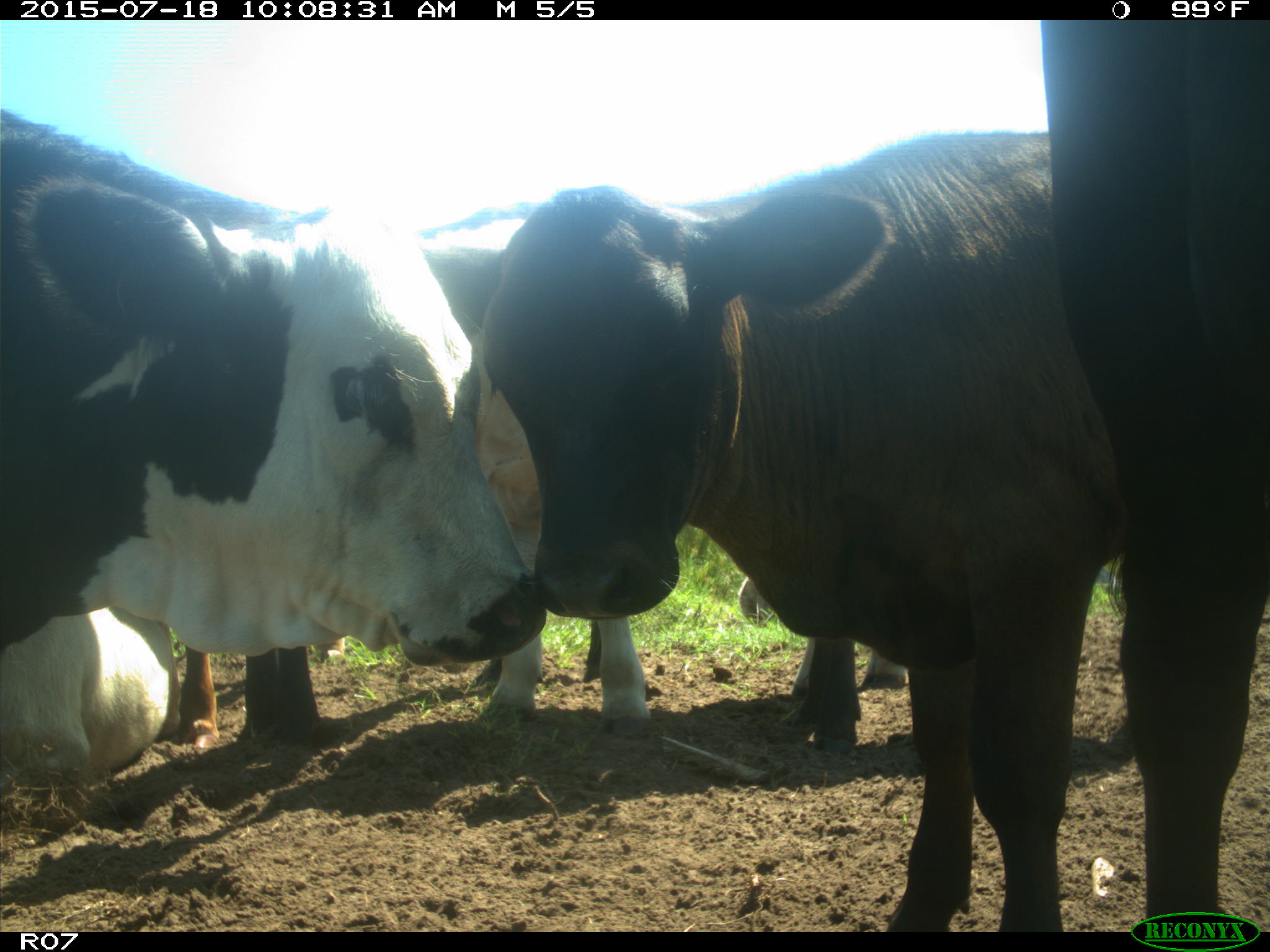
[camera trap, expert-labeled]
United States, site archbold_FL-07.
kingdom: Animalia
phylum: Chordata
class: Mammalia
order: Artiodactyla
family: Bovidae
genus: Bos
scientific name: Bos taurus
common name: domestic cow